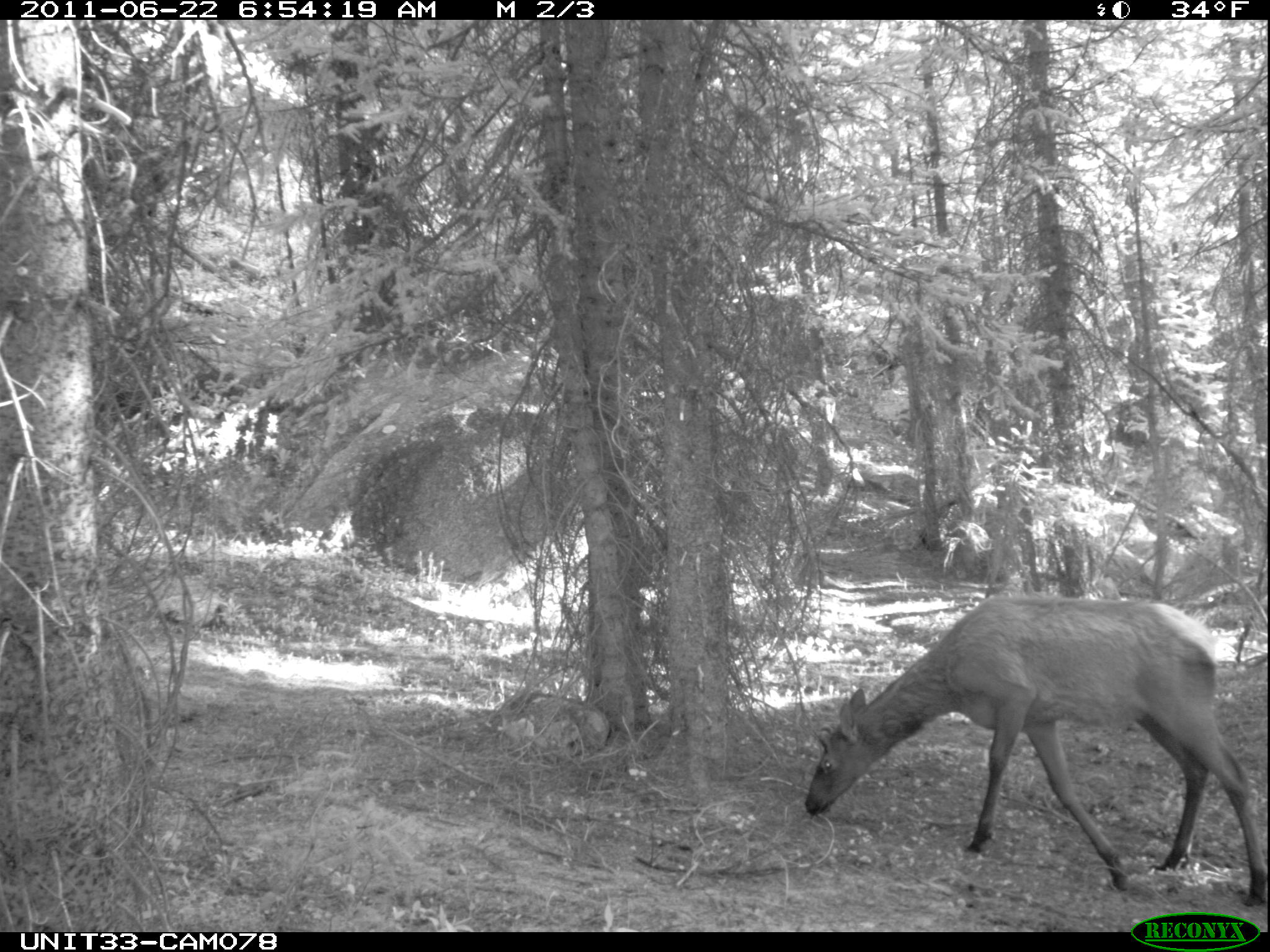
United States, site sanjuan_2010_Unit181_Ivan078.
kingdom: Animalia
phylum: Chordata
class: Mammalia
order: Artiodactyla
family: Cervidae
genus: Cervus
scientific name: Cervus elaphus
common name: red deer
Cervus elaphus (red deer).